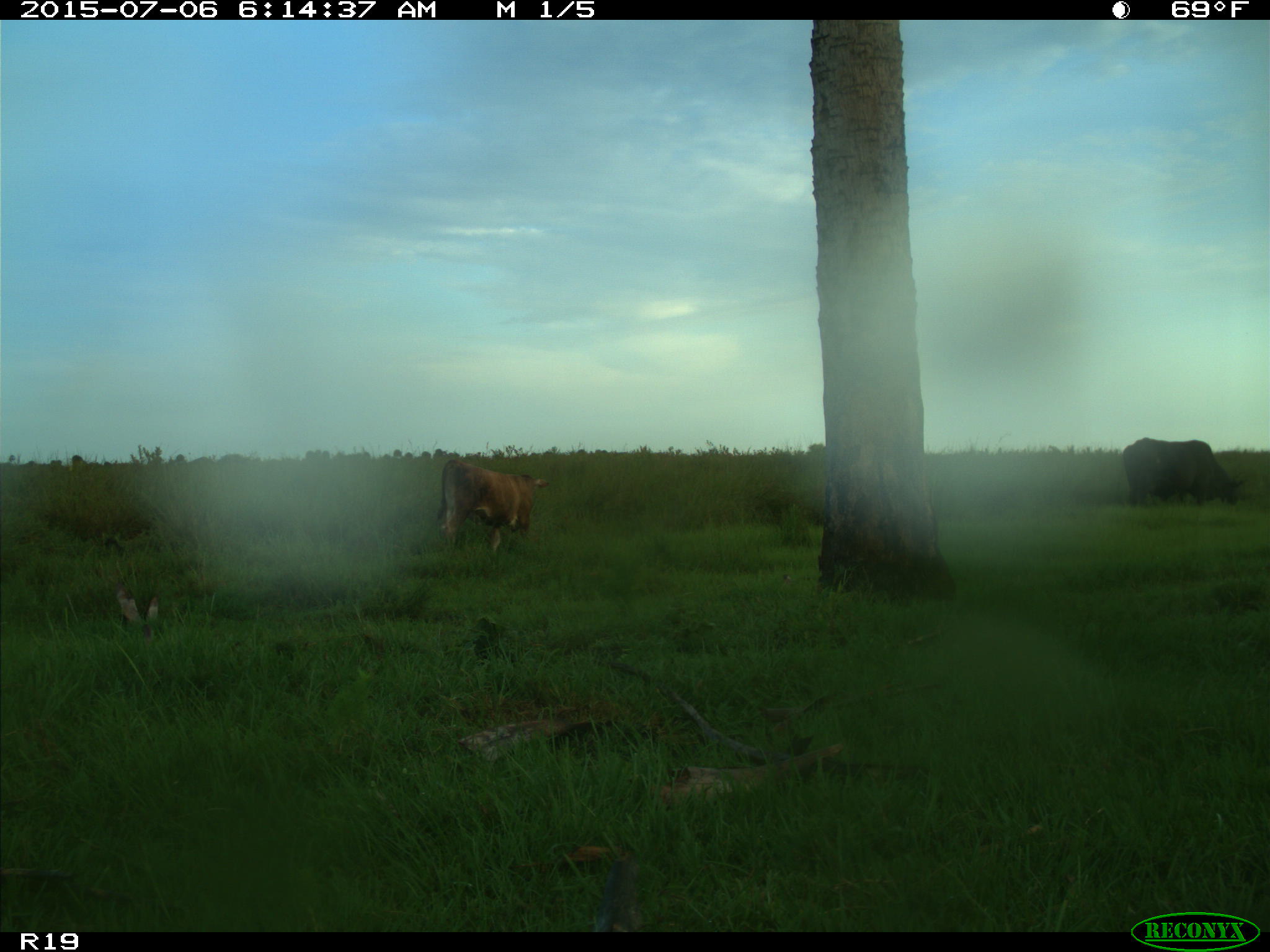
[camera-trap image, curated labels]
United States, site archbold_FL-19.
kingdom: Animalia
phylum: Chordata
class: Mammalia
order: Artiodactyla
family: Bovidae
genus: Bos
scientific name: Bos taurus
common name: domestic cow